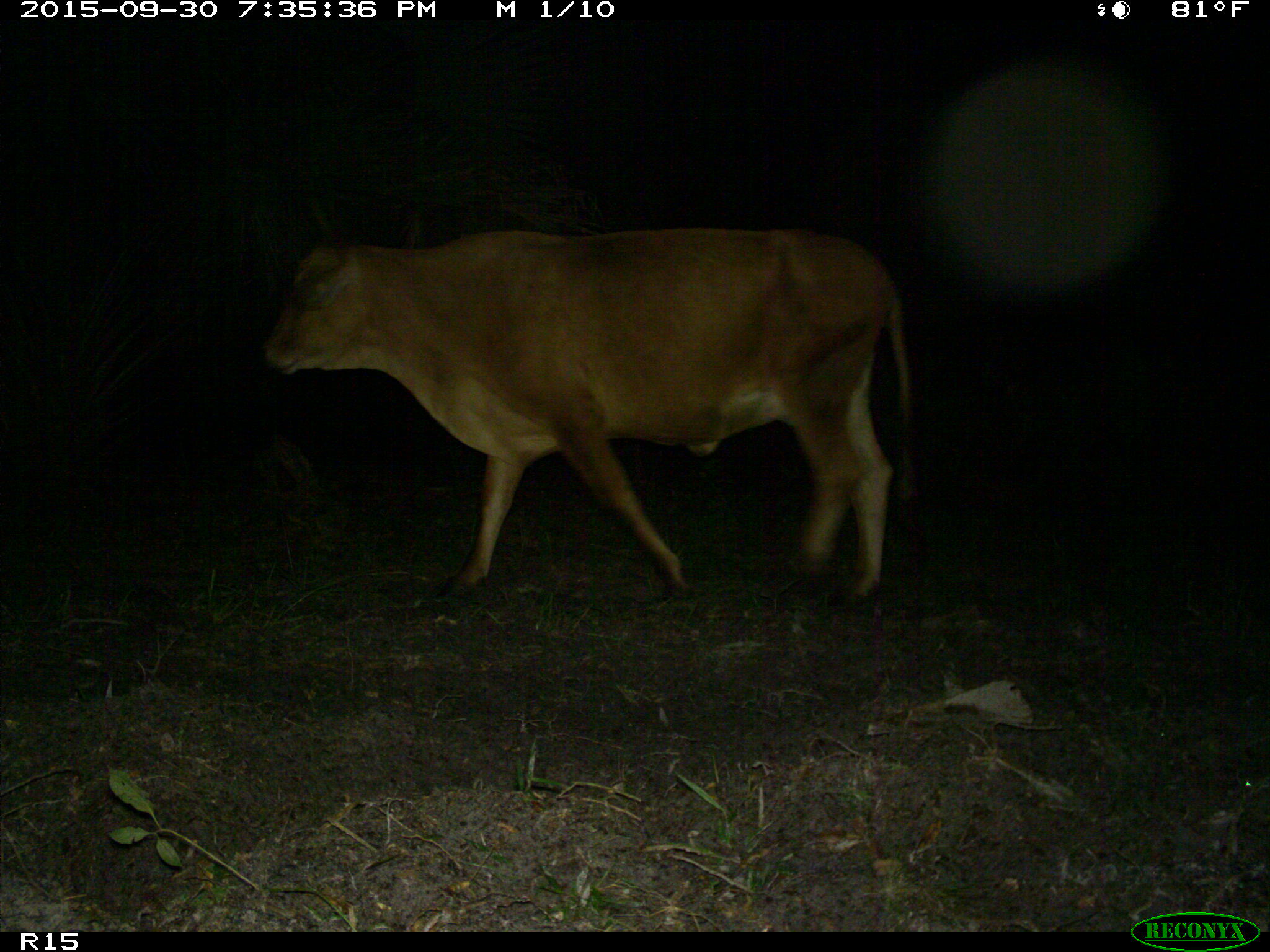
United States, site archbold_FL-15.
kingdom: Animalia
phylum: Chordata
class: Mammalia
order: Artiodactyla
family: Bovidae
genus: Bos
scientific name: Bos taurus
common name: domestic cow